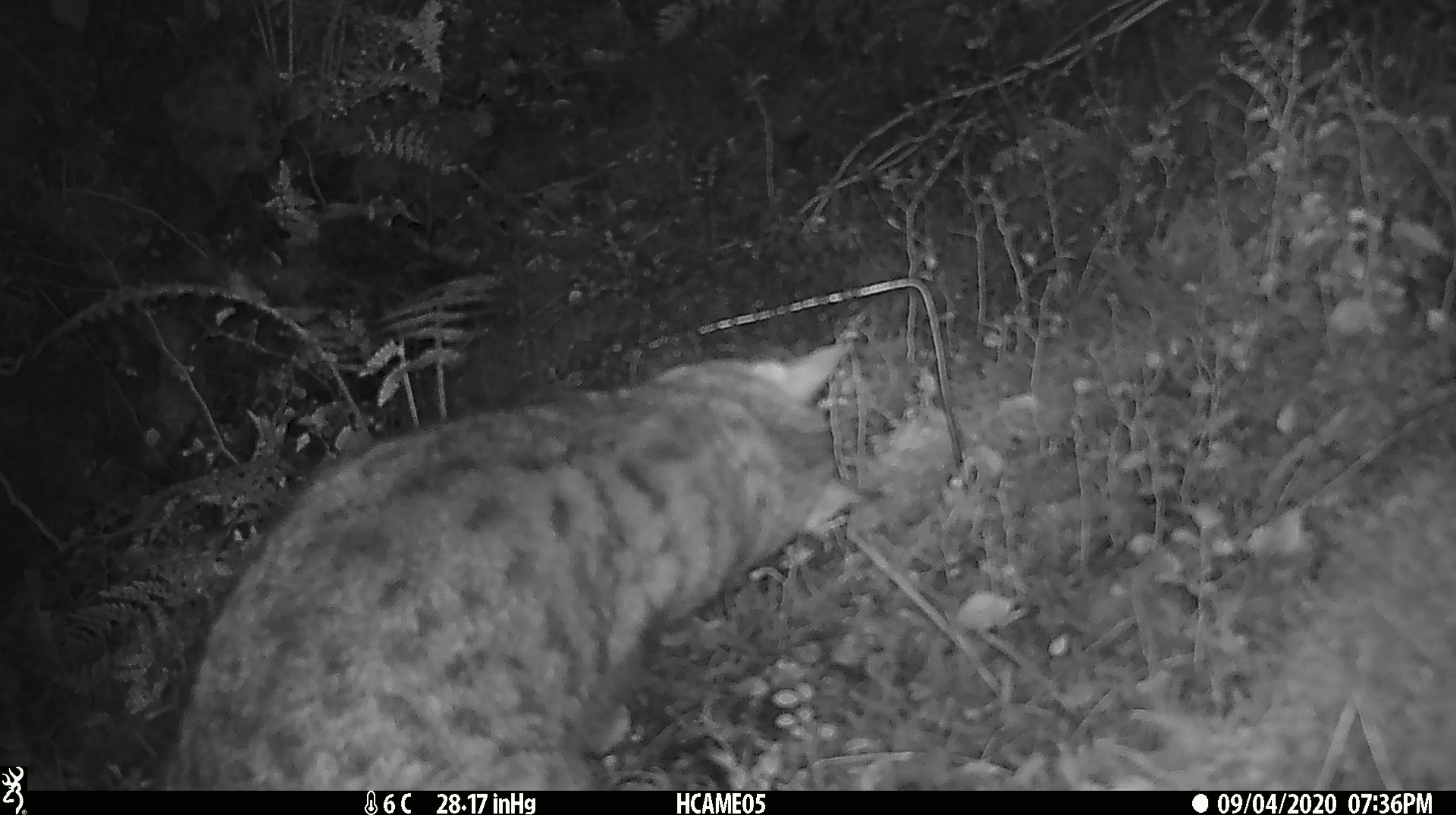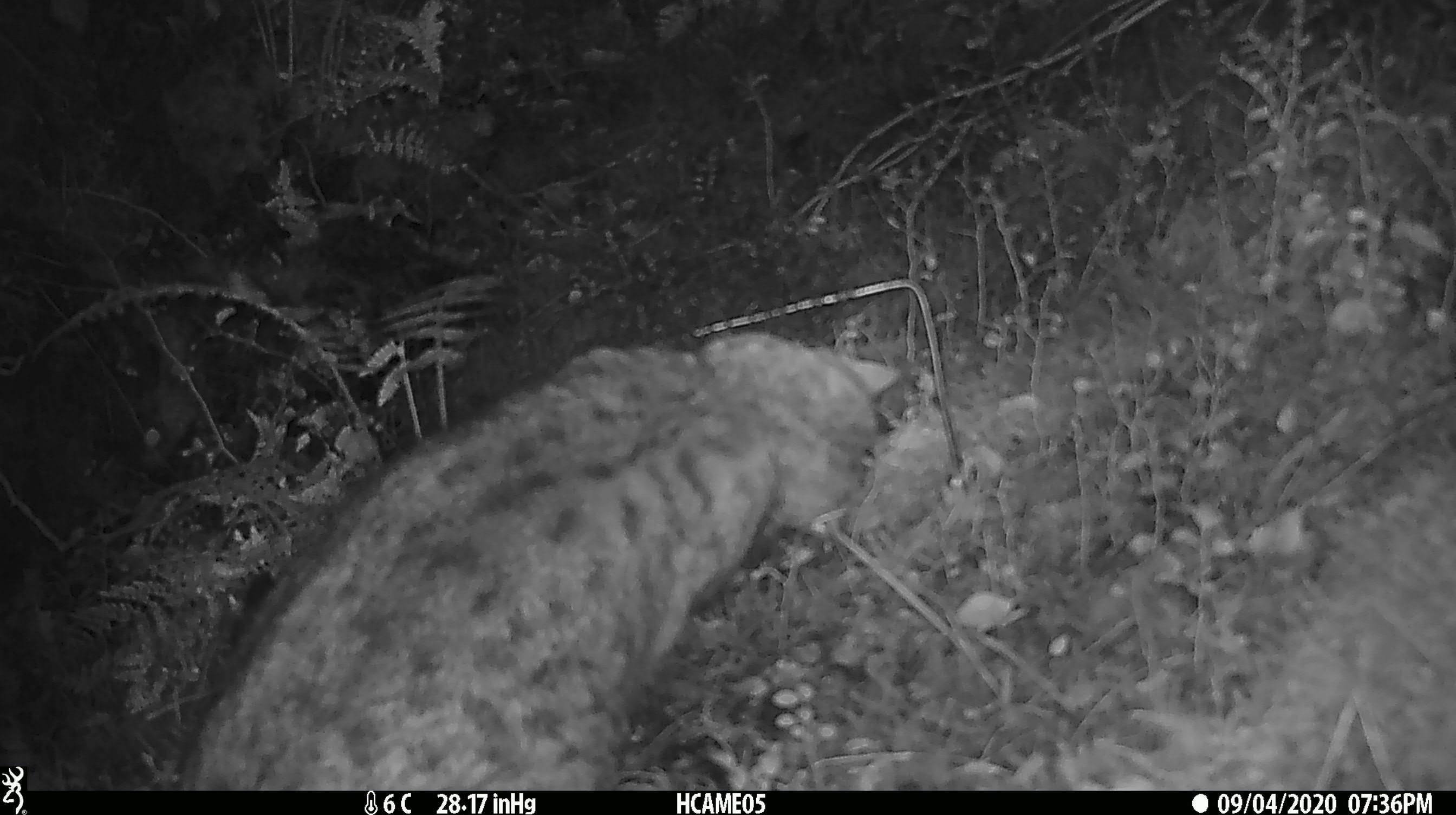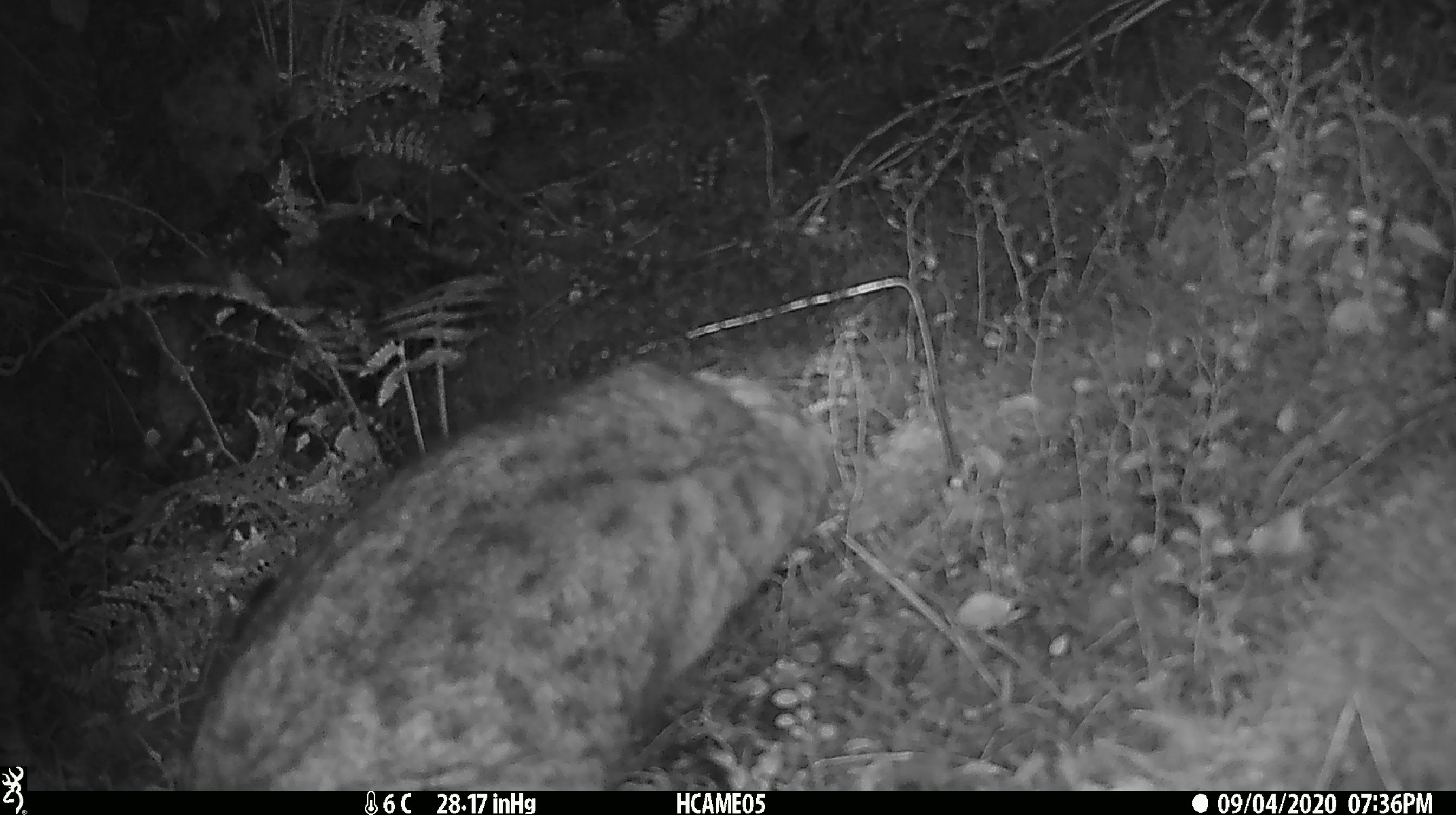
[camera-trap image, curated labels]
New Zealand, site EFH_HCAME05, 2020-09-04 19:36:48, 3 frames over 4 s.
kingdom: Animalia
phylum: Chordata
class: Mammalia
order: Carnivora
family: Felidae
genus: Felis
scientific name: Felis catus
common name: domestic cat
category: cat